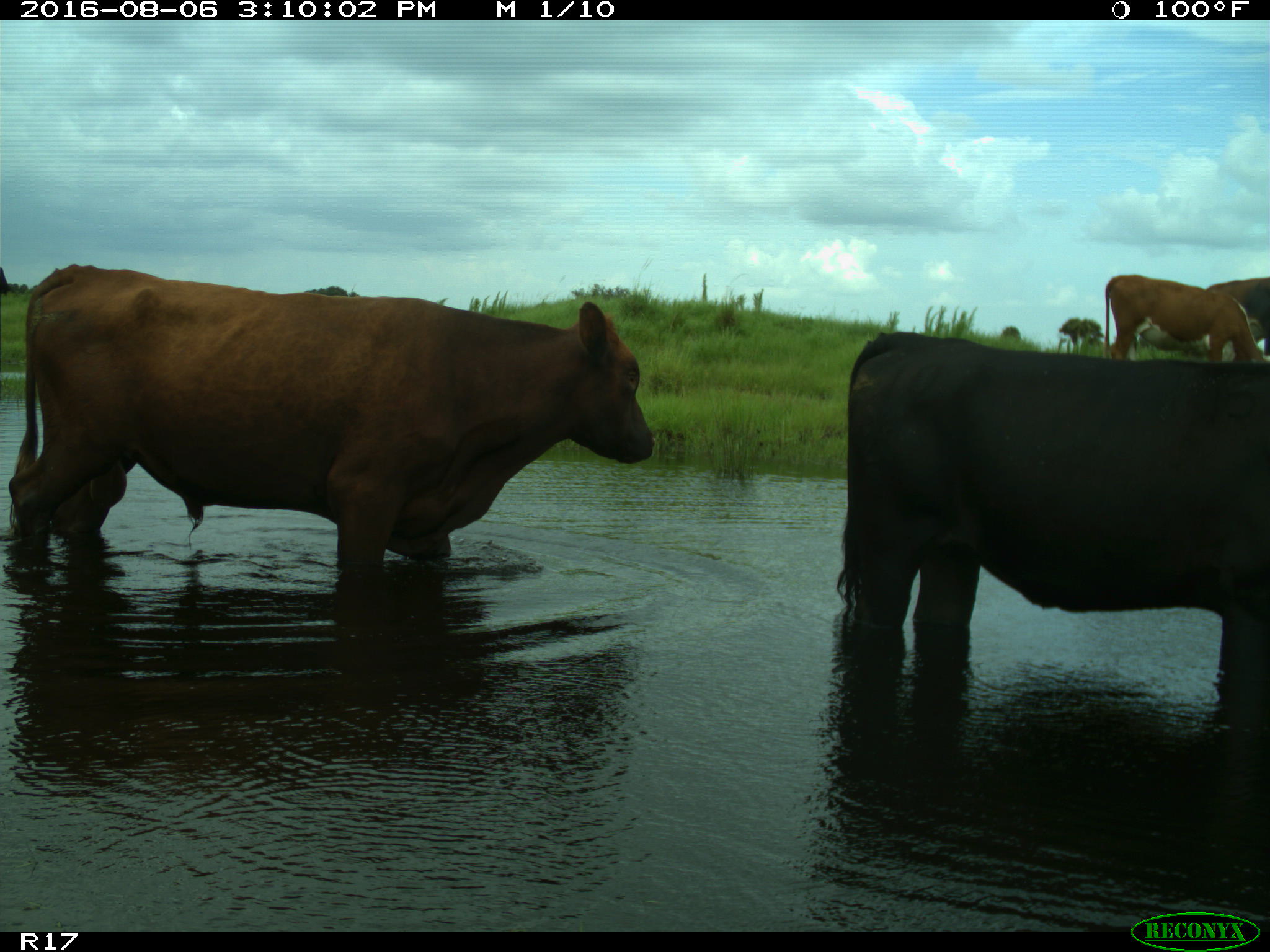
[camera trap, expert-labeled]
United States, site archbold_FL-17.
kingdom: Animalia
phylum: Chordata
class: Mammalia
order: Artiodactyla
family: Bovidae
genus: Bos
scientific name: Bos taurus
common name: domestic cow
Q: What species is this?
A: Bos taurus (domestic cow).